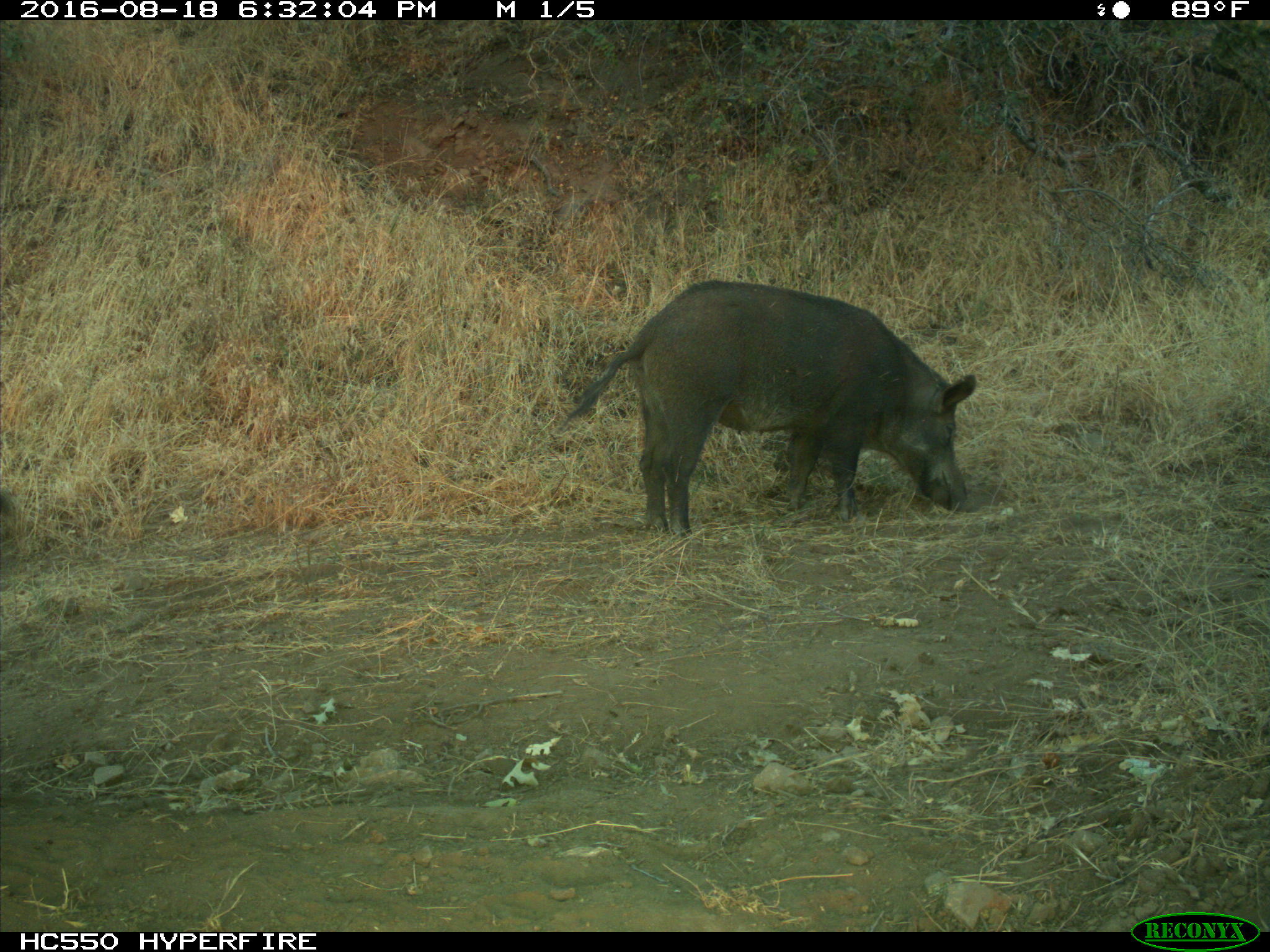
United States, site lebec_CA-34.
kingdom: Animalia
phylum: Chordata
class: Mammalia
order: Artiodactyla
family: Suidae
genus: Sus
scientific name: Sus scrofa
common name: wild boar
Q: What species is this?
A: Sus scrofa (wild boar).